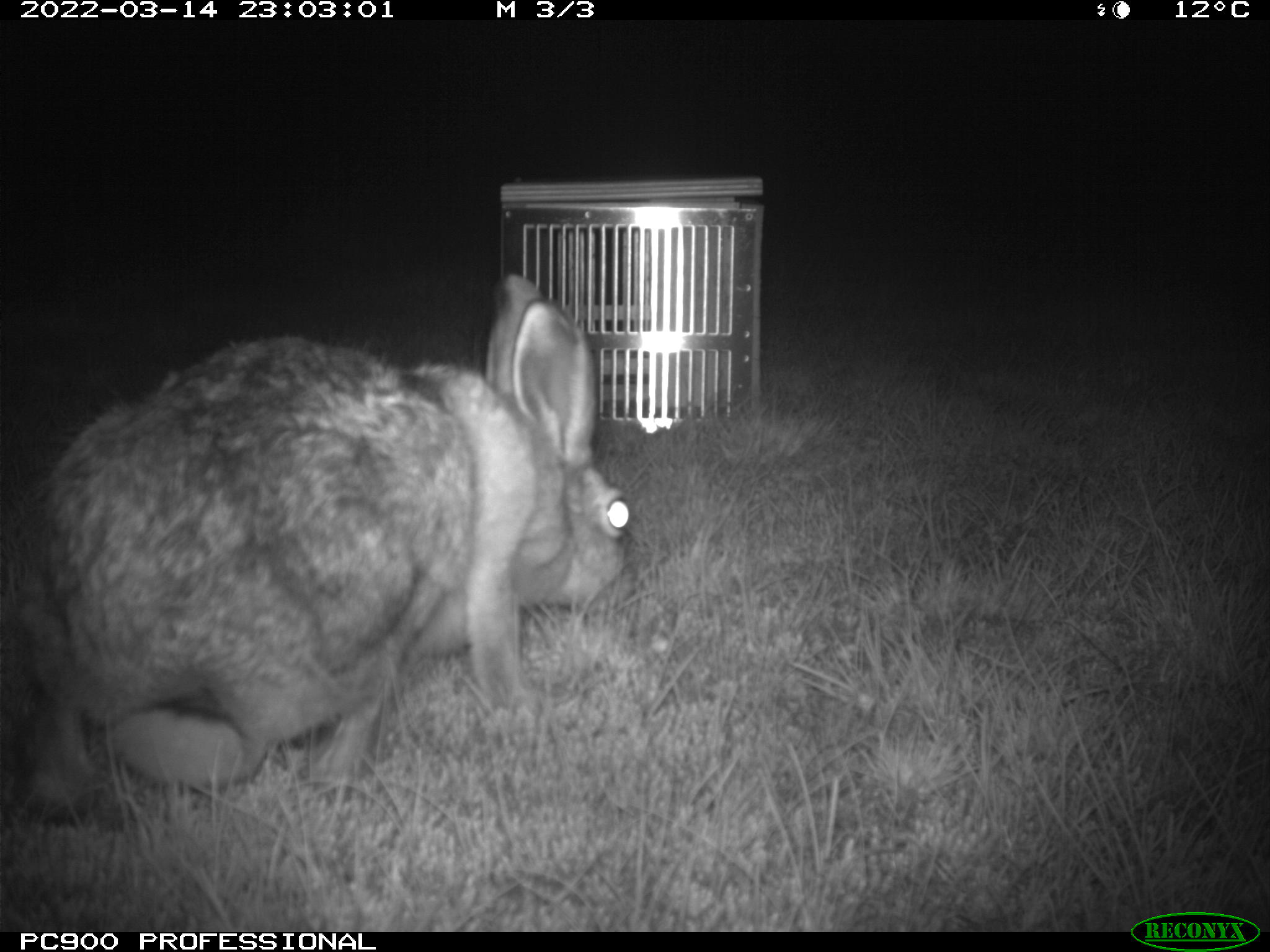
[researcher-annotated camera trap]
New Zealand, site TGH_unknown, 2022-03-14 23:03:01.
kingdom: Animalia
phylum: Chordata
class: Mammalia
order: Lagomorpha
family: Leporidae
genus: Lepus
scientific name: Lepus europaeus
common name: brown hare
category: hare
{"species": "hare (brown hare) (Lepus europaeus)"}